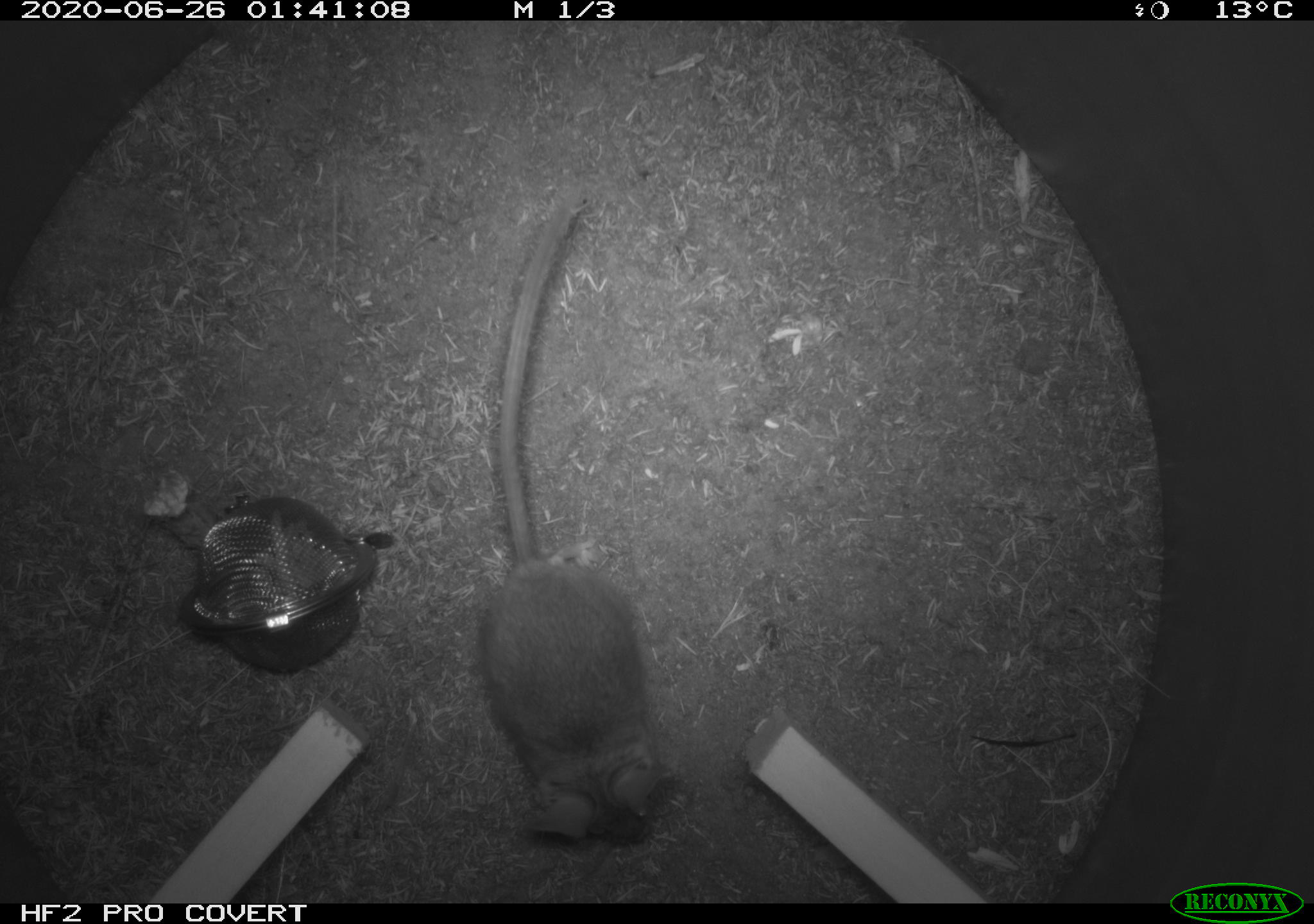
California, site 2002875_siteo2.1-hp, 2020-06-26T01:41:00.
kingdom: Animalia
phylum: Chordata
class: Mammalia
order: Rodentia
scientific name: Rodentia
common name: rodent